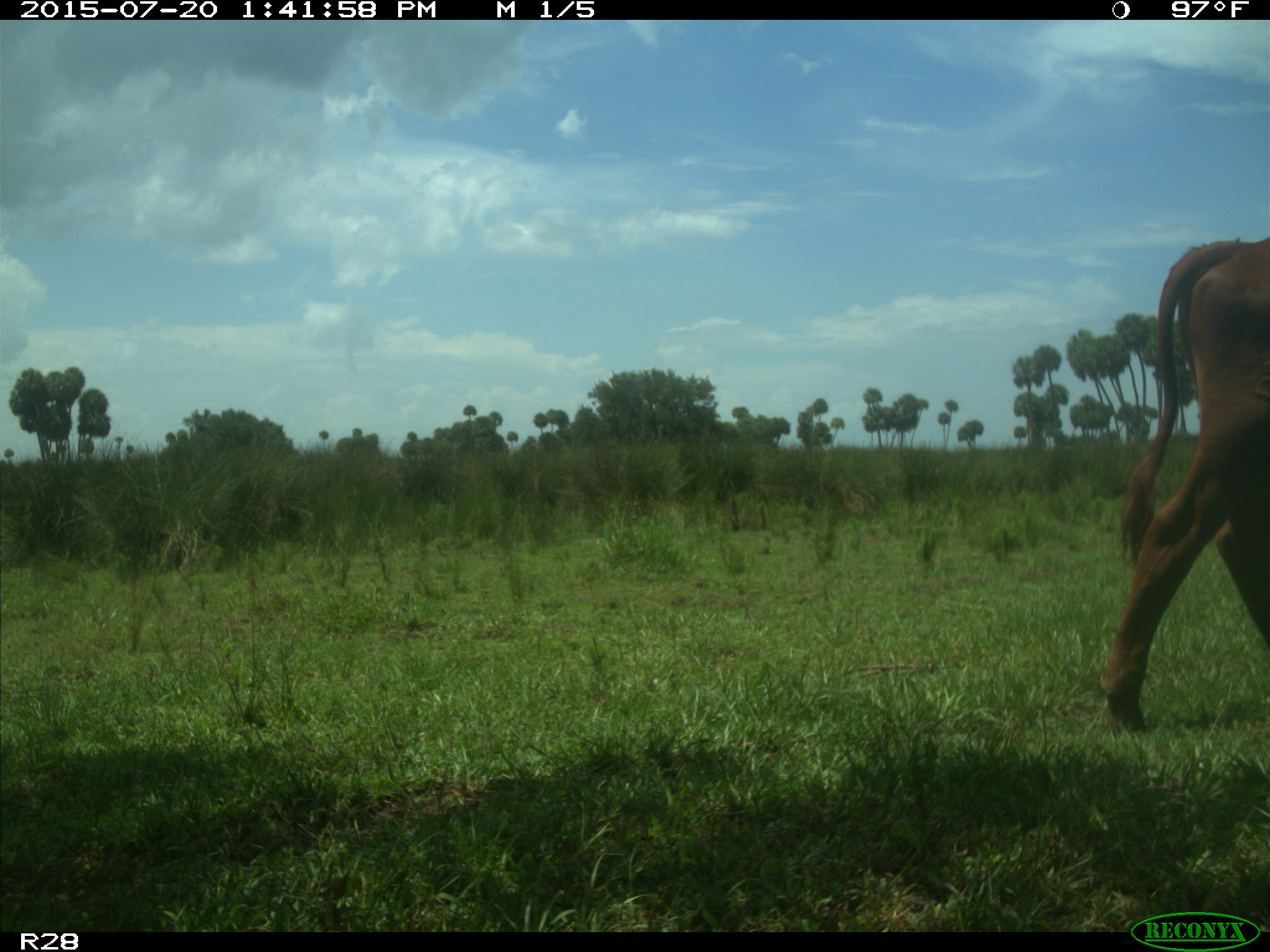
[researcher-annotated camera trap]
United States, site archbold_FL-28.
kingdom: Animalia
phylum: Chordata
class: Mammalia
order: Artiodactyla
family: Bovidae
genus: Bos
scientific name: Bos taurus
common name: domestic cow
Bos taurus (domestic cow).